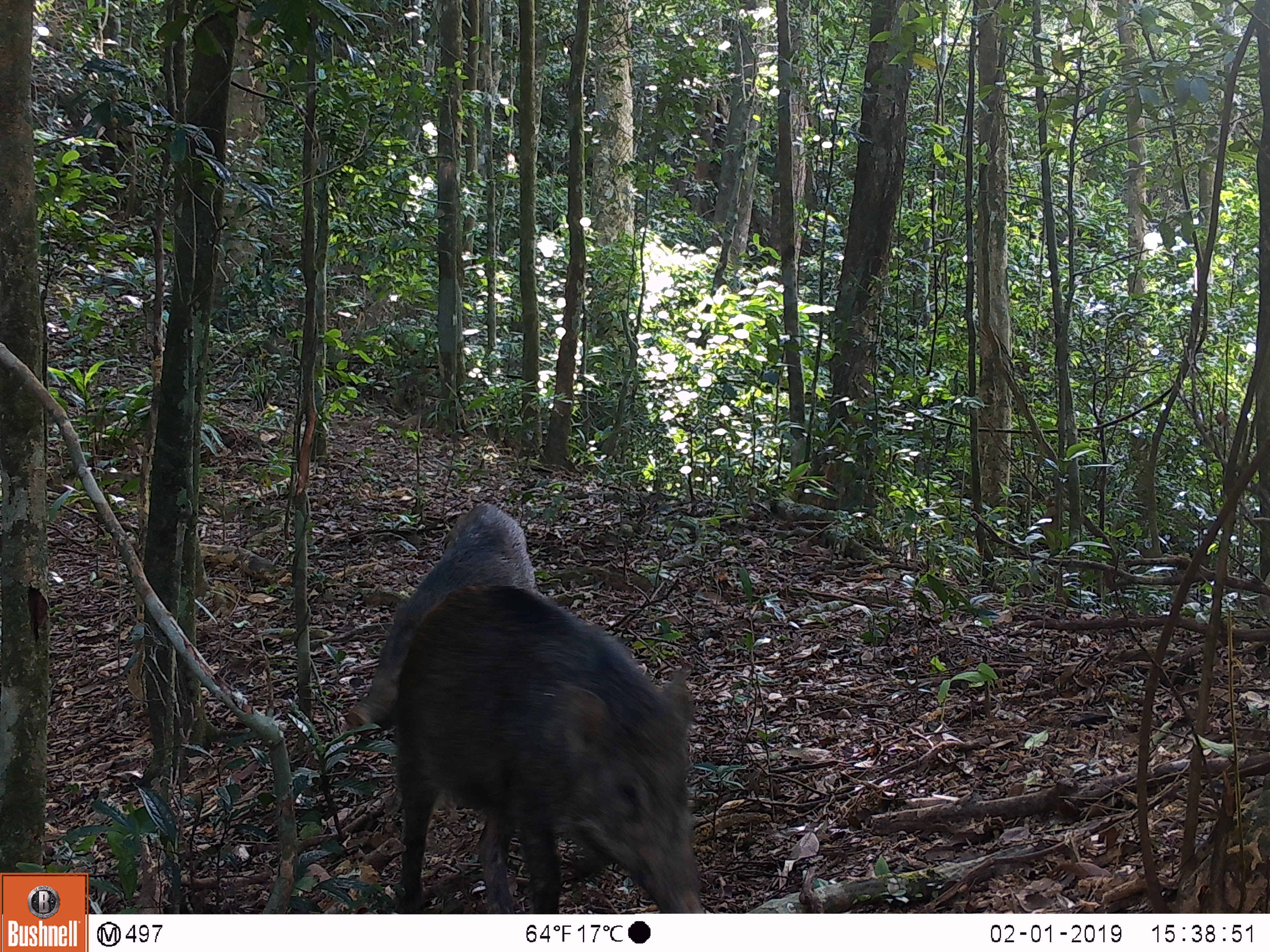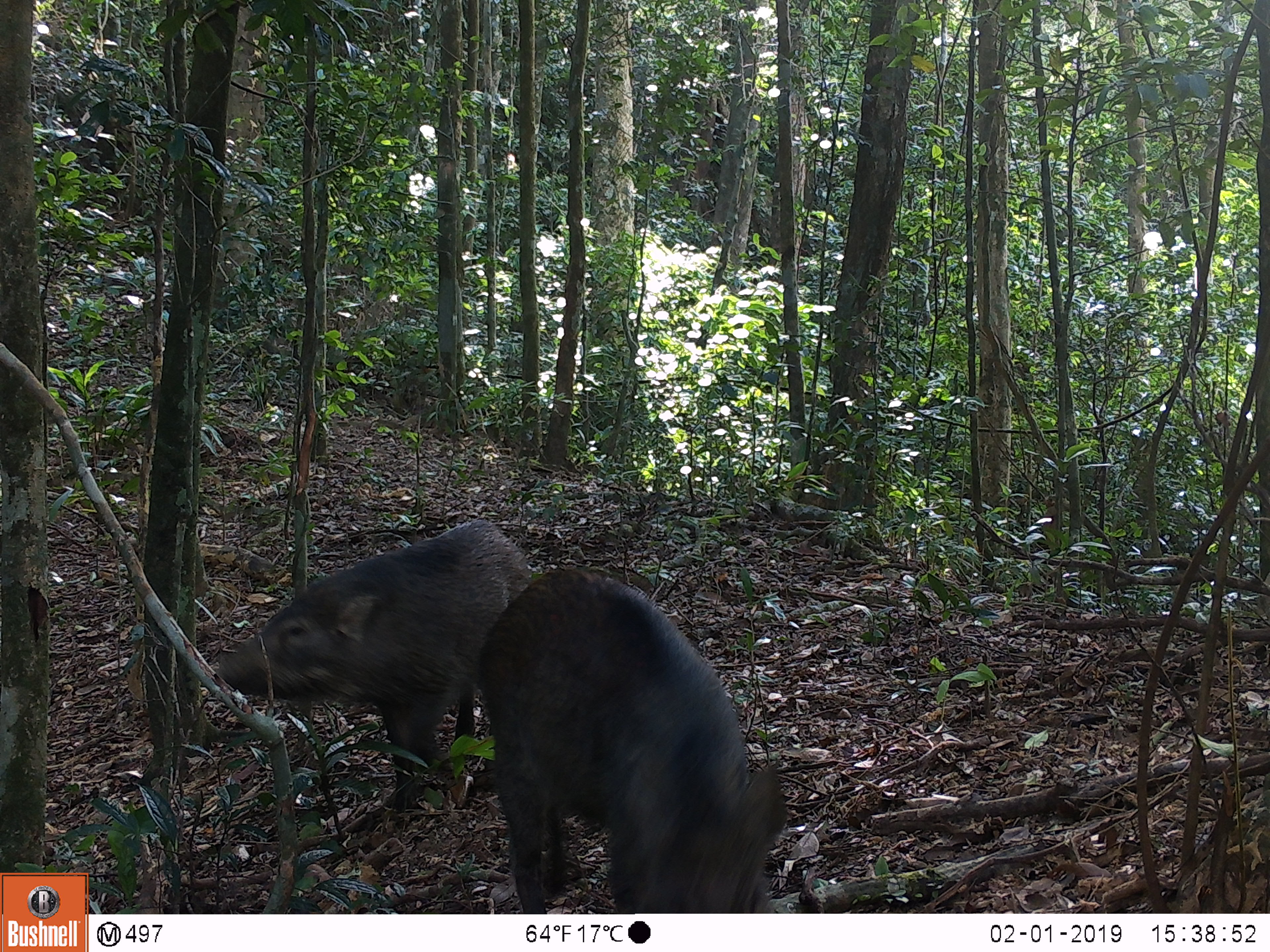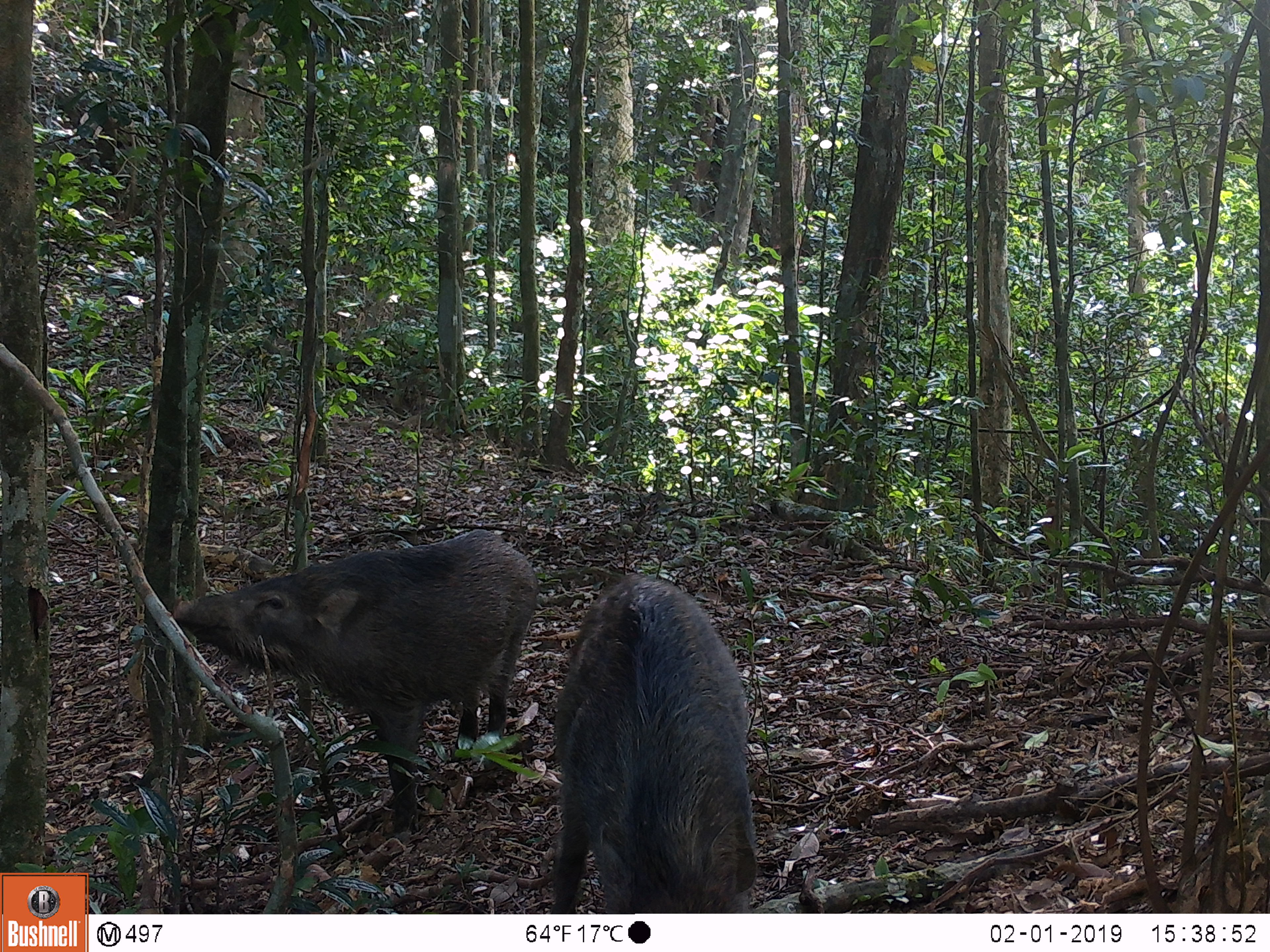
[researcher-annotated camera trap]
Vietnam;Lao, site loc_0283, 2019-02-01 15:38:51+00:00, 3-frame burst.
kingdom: Animalia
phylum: Chordata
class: Mammalia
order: Artiodactyla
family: Suidae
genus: Sus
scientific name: Sus scrofa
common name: eurasian wild pig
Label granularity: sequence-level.